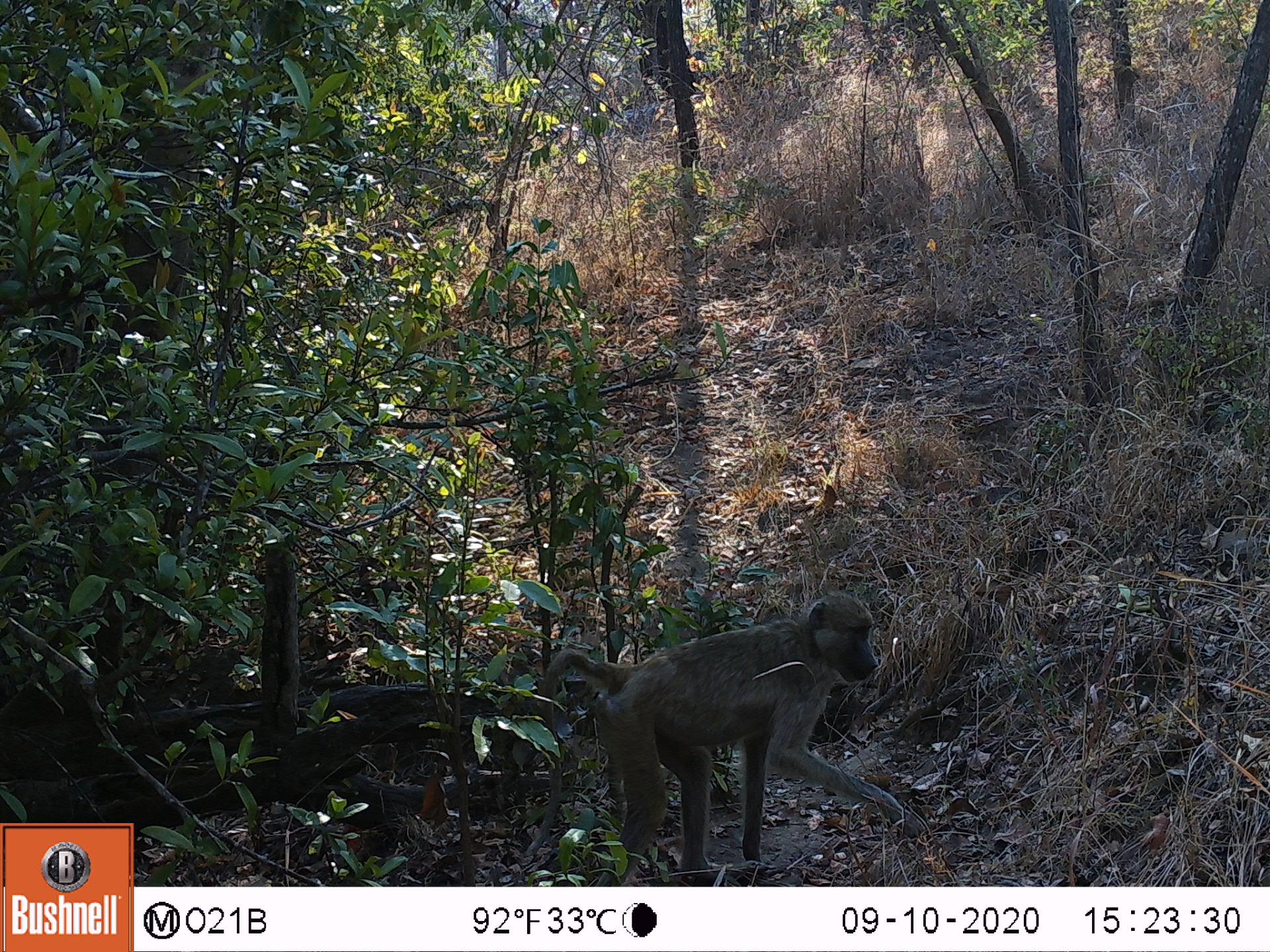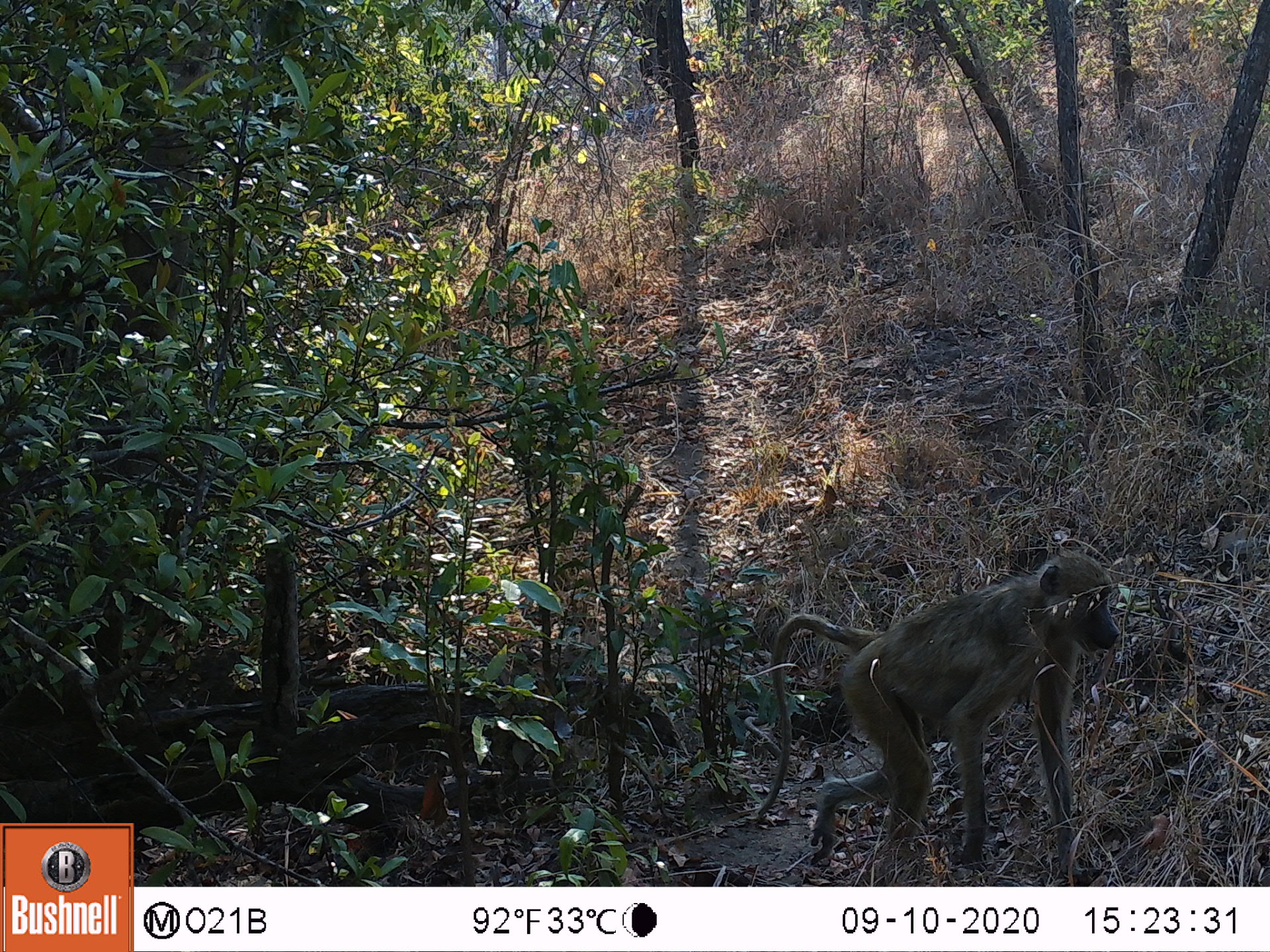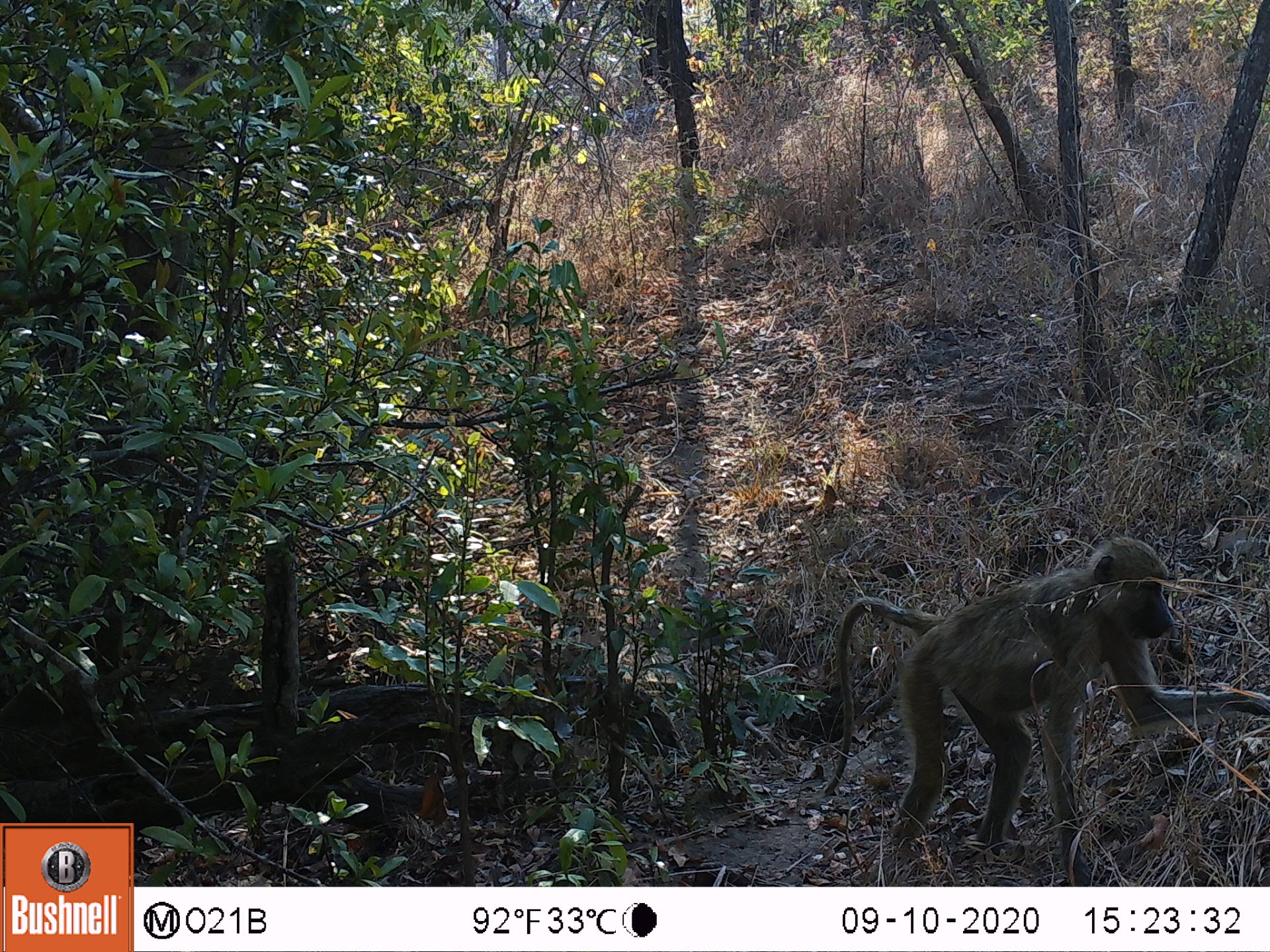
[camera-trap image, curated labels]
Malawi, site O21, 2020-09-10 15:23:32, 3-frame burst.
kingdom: Animalia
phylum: Chordata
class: Mammalia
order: Primates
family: Cercopithecidae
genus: Papio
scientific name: Papio cynocephalus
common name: yellow baboon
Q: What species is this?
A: Yellow baboon (Papio cynocephalus).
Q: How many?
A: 1.